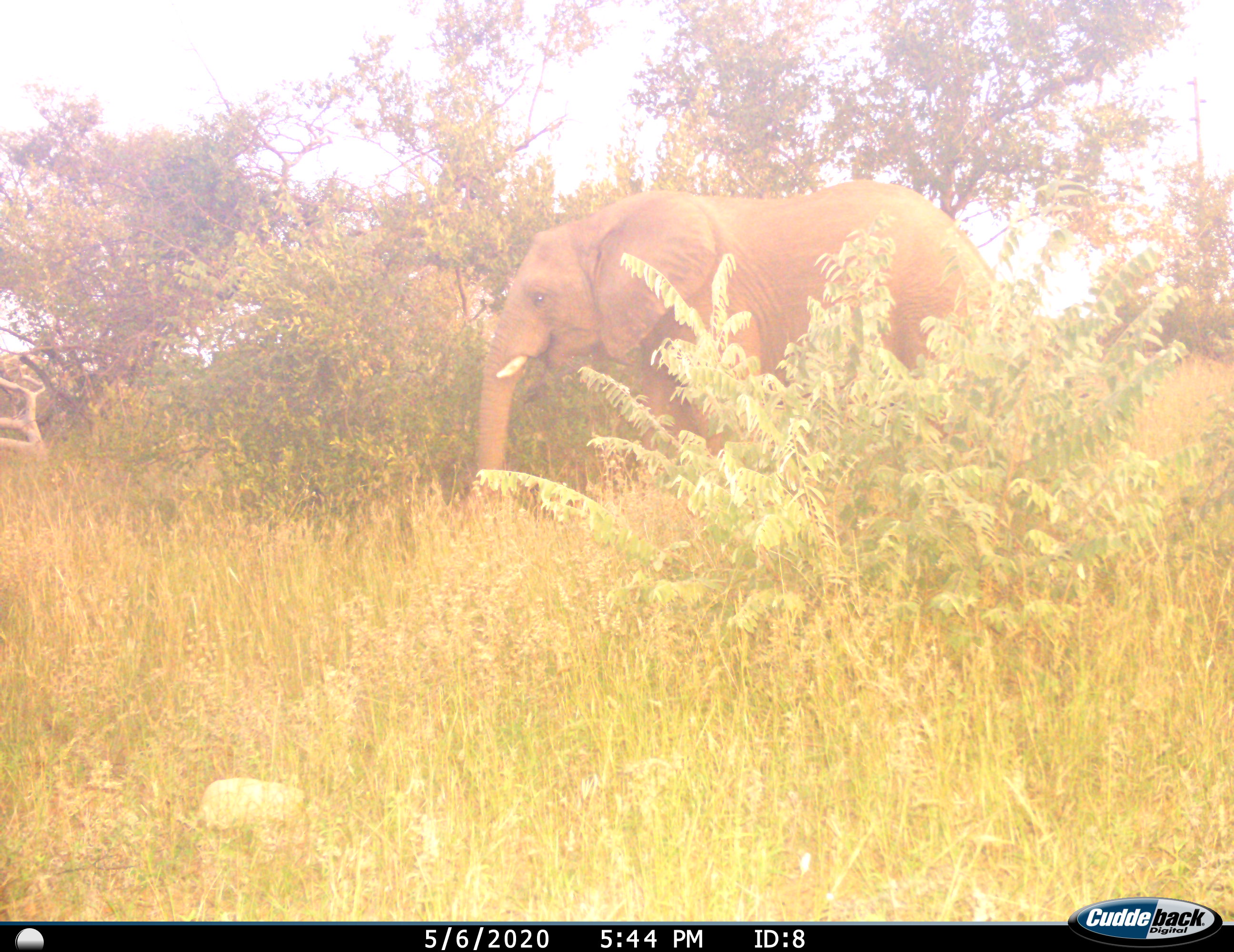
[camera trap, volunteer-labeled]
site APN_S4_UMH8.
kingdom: Animalia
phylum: Chordata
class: Mammalia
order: Proboscidea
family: Elephantidae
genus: Loxodonta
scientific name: Loxodonta africana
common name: african bush elephant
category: elephant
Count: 1.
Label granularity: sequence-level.